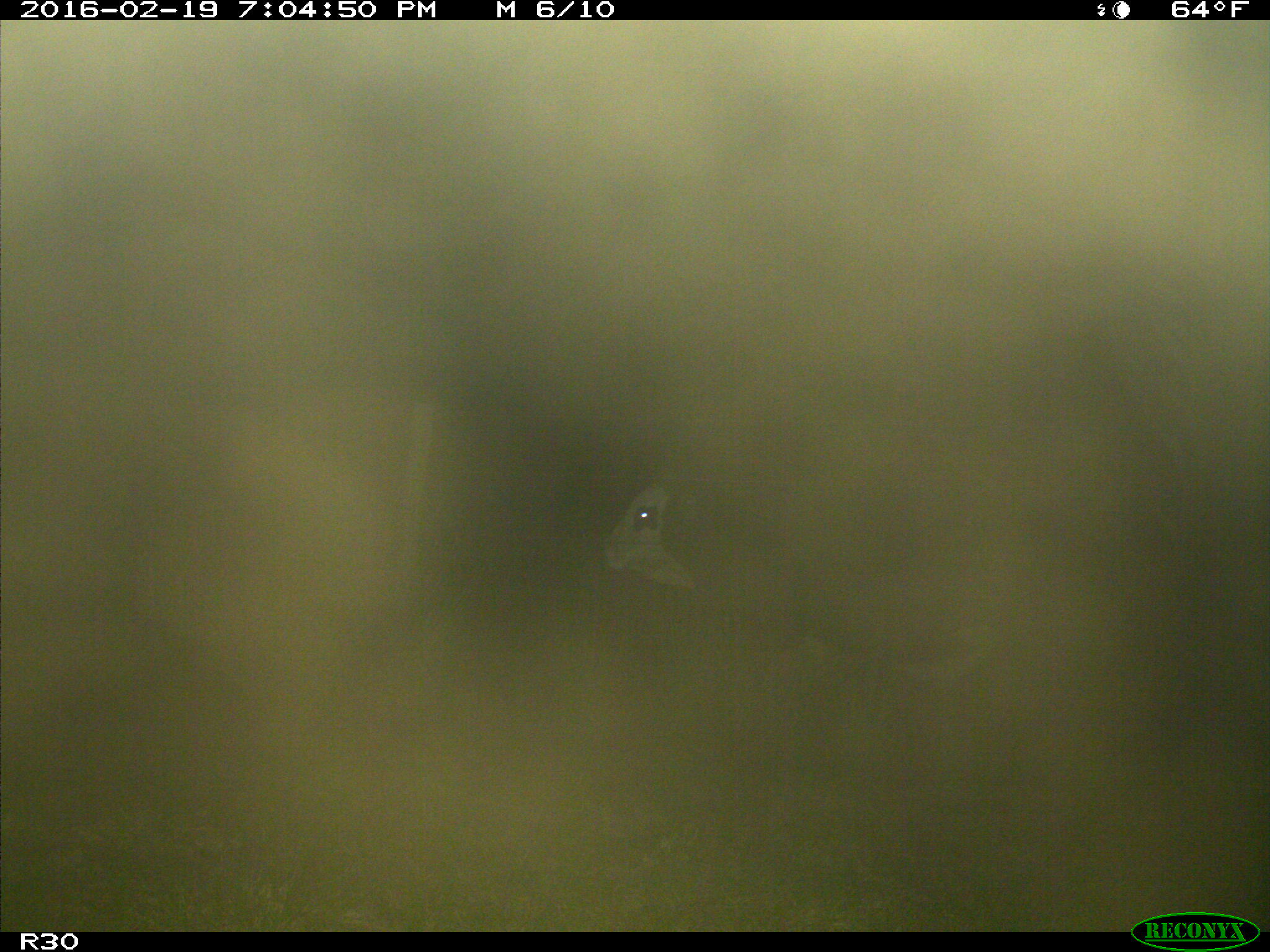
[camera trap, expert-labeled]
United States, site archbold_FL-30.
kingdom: Animalia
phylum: Chordata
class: Mammalia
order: Artiodactyla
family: Bovidae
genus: Bos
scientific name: Bos taurus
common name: domestic cow